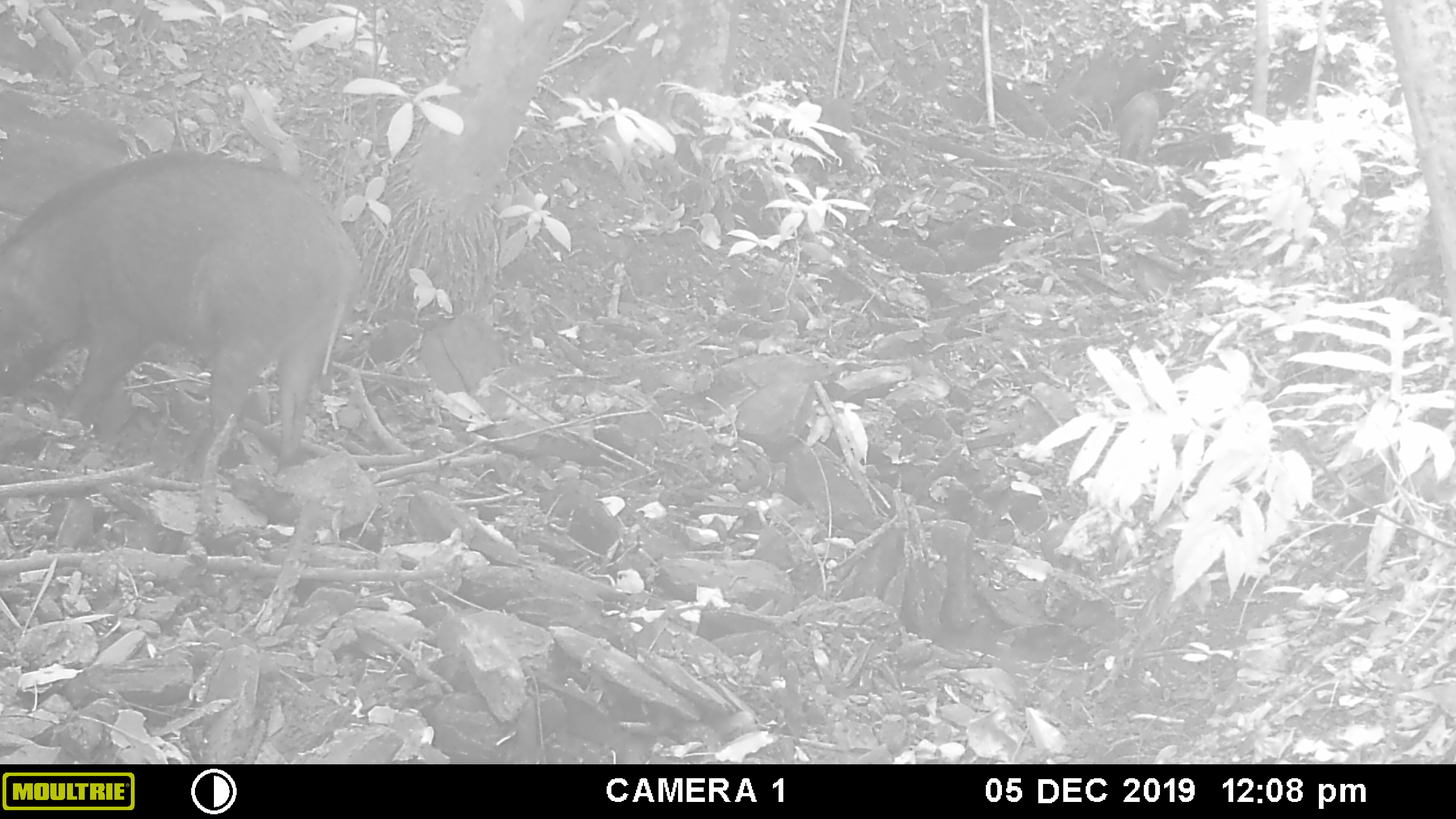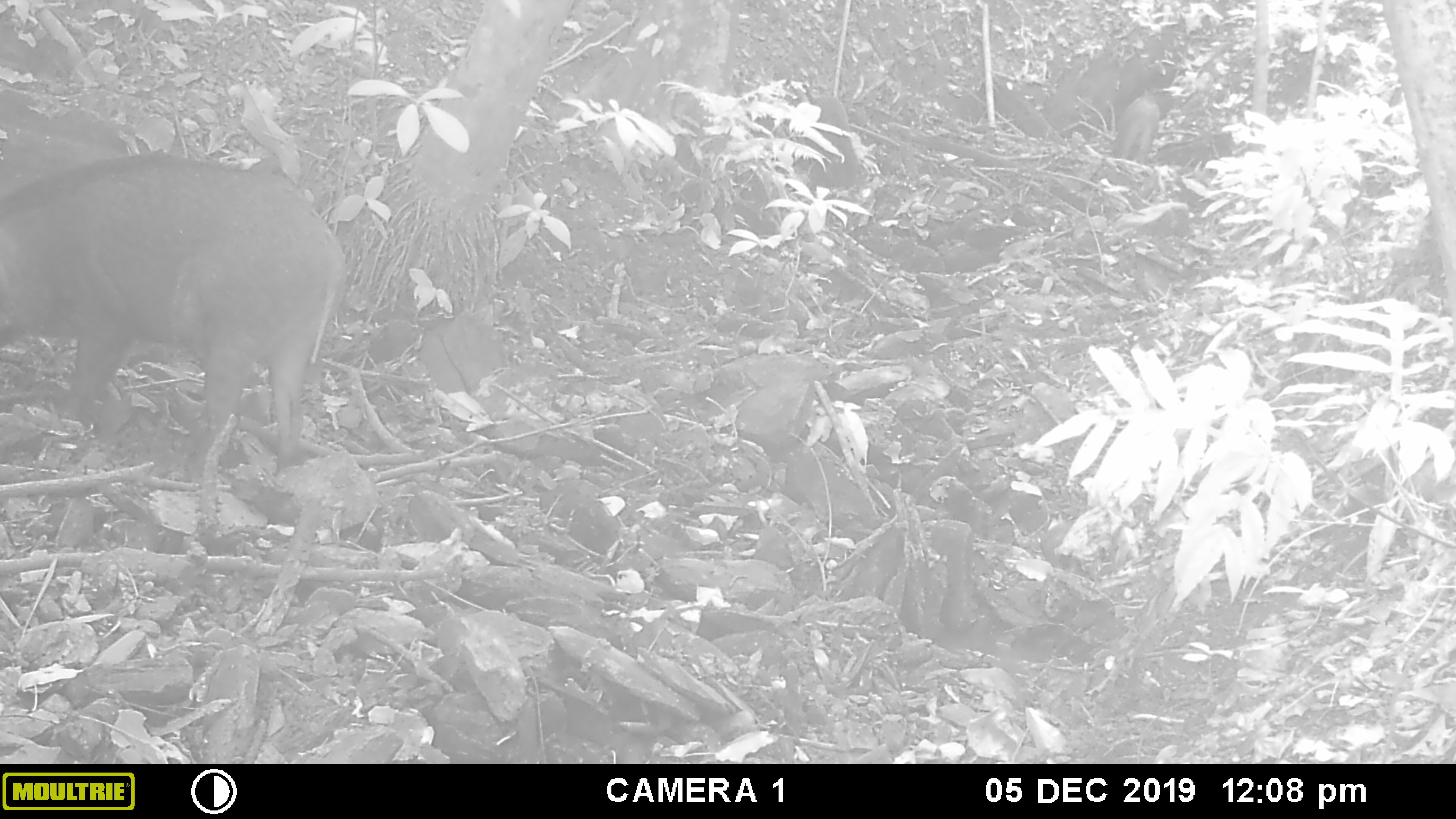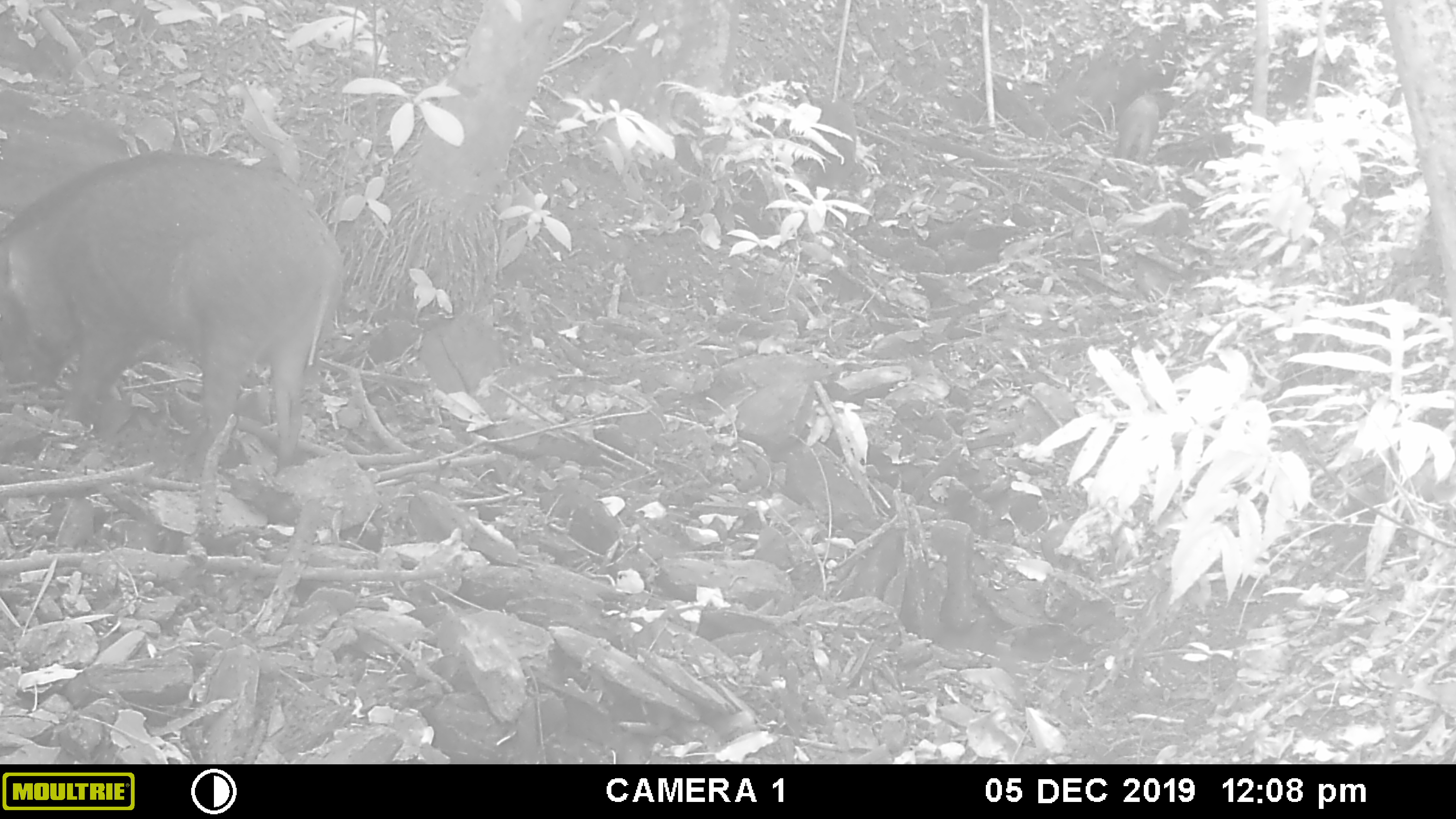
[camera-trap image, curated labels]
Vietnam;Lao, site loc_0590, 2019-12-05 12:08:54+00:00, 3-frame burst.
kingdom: Animalia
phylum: Chordata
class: Mammalia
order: Artiodactyla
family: Suidae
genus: Sus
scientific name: Sus scrofa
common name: eurasian wild pig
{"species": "eurasian wild pig (Sus scrofa)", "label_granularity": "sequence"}